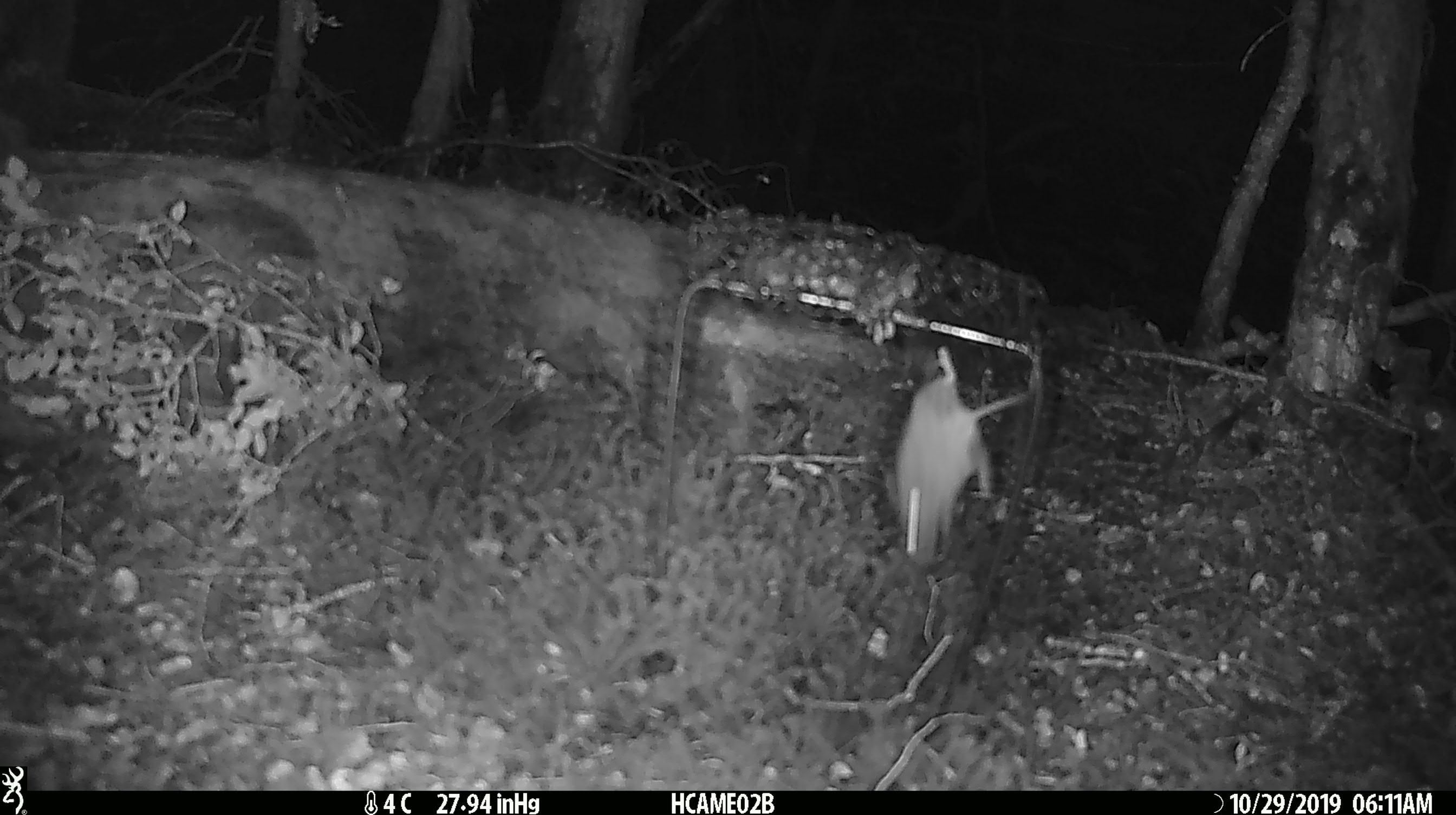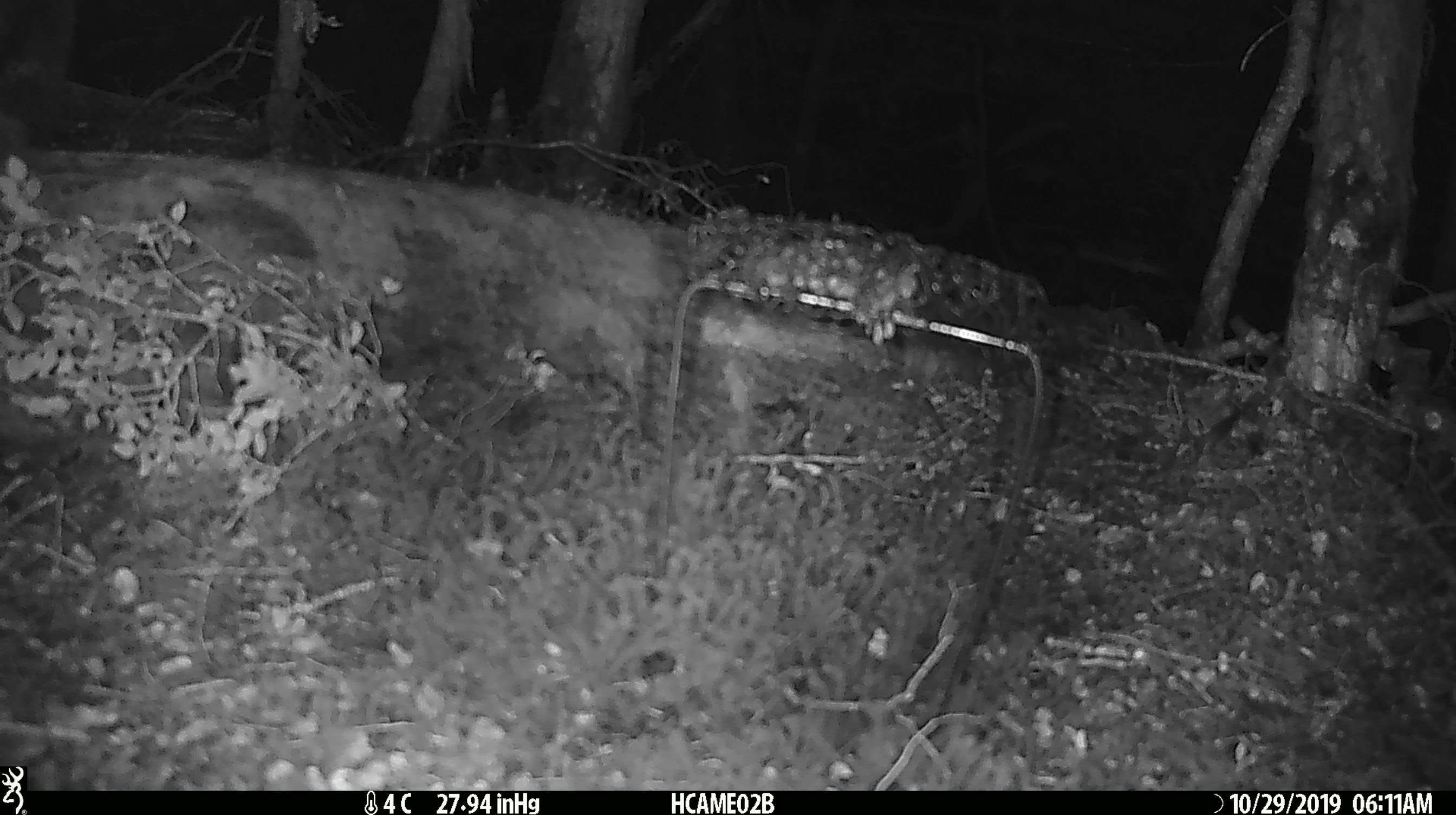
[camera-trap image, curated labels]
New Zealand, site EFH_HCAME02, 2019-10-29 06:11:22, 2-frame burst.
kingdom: Animalia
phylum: Chordata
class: Mammalia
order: Rodentia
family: Muridae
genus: Mus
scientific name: Mus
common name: mouse